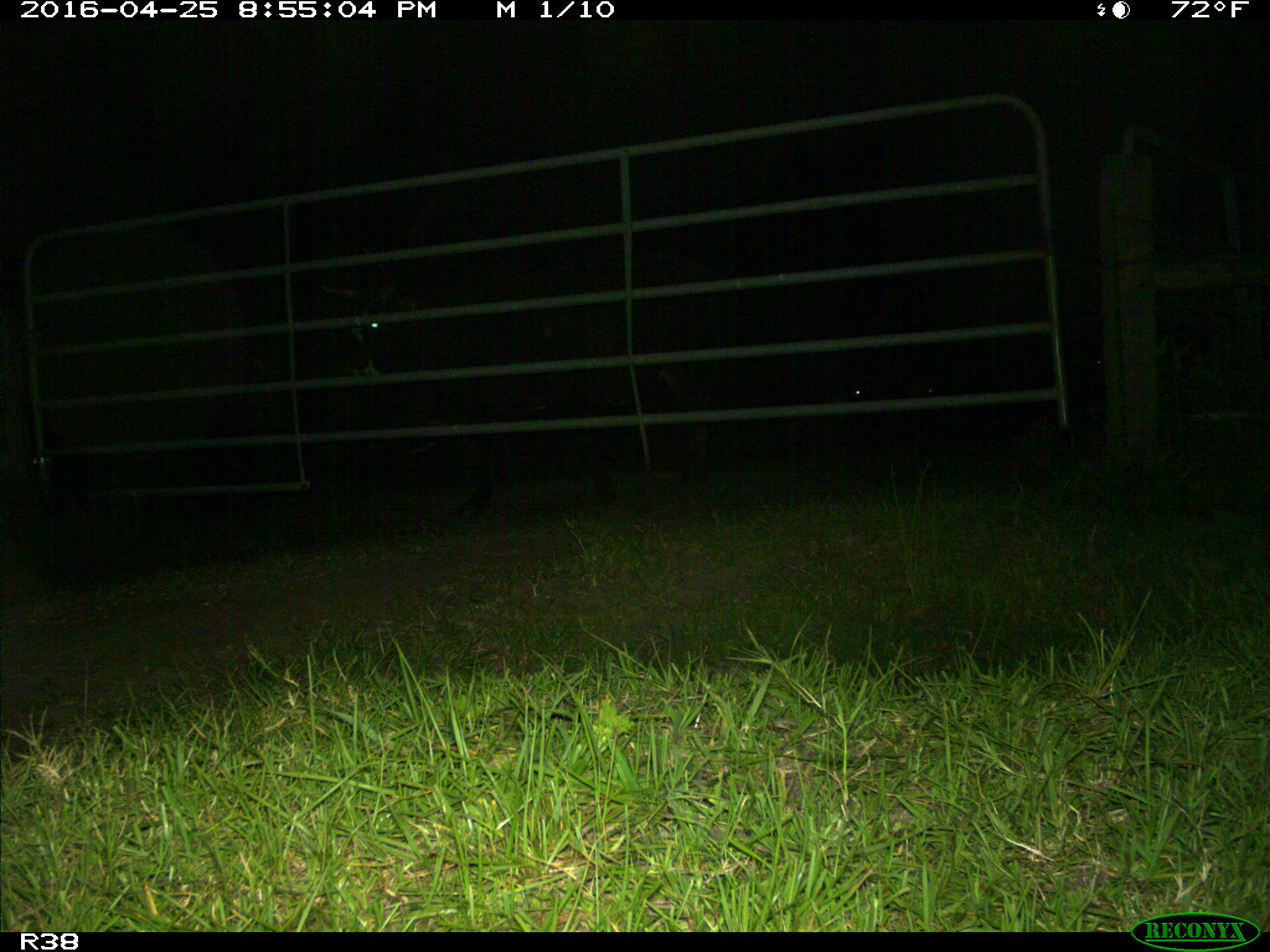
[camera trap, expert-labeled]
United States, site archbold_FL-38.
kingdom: Animalia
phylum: Chordata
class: Mammalia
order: Artiodactyla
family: Bovidae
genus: Bos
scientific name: Bos taurus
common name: domestic cow